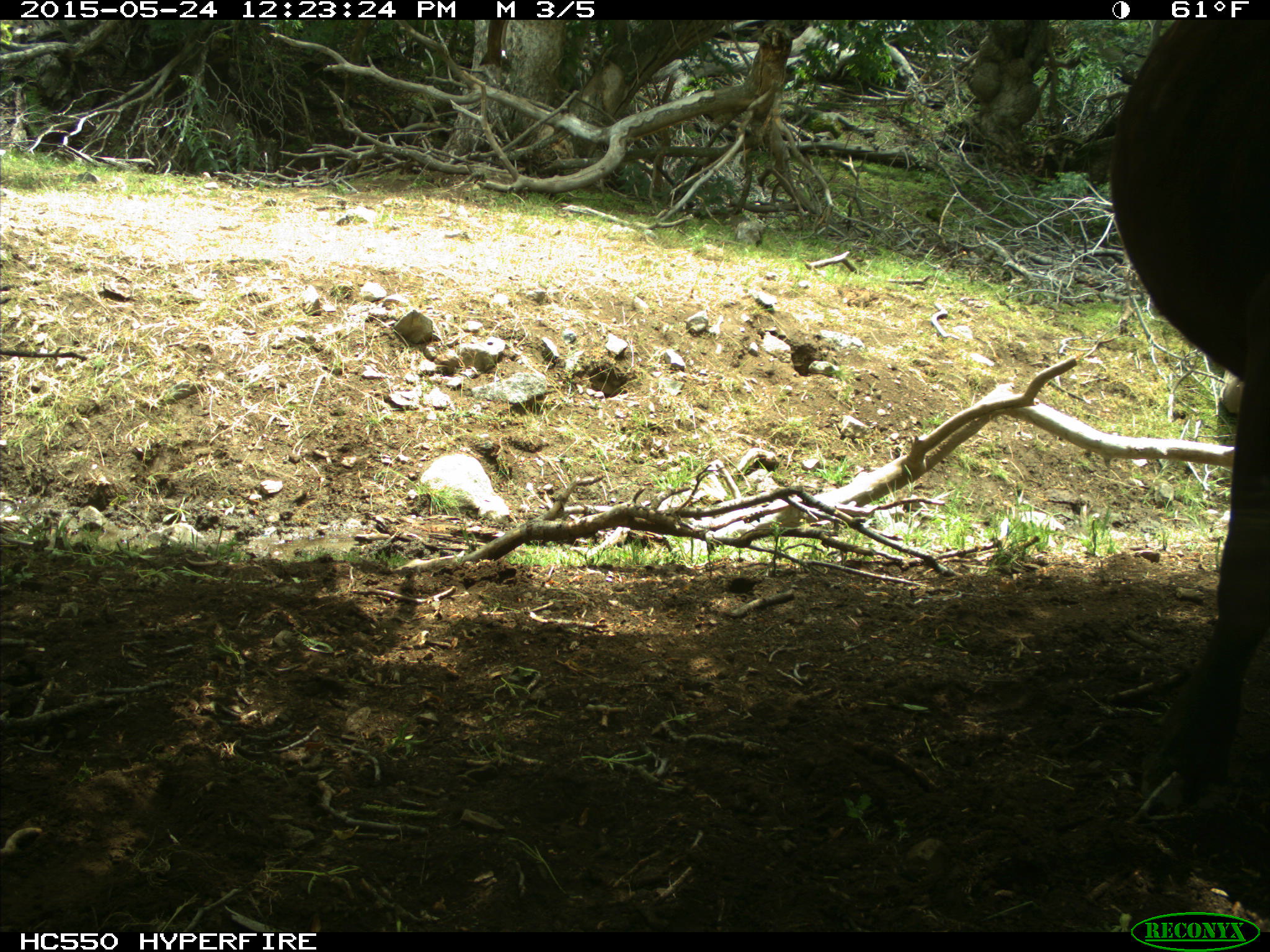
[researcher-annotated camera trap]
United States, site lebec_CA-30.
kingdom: Animalia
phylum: Chordata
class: Mammalia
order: Artiodactyla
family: Bovidae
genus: Bos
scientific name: Bos taurus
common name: domestic cow